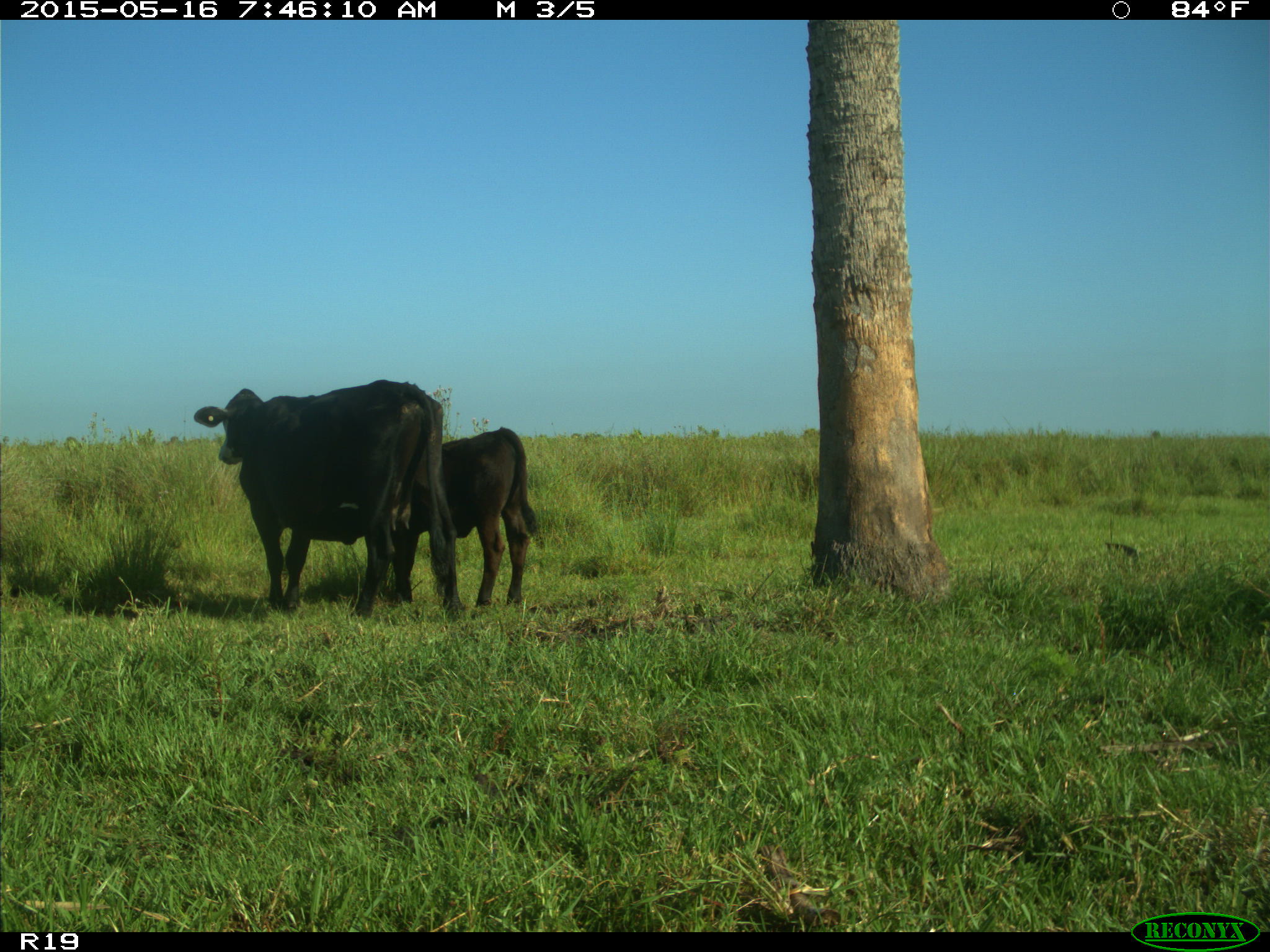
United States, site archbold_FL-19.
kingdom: Animalia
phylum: Chordata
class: Mammalia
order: Artiodactyla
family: Bovidae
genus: Bos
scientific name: Bos taurus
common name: domestic cow